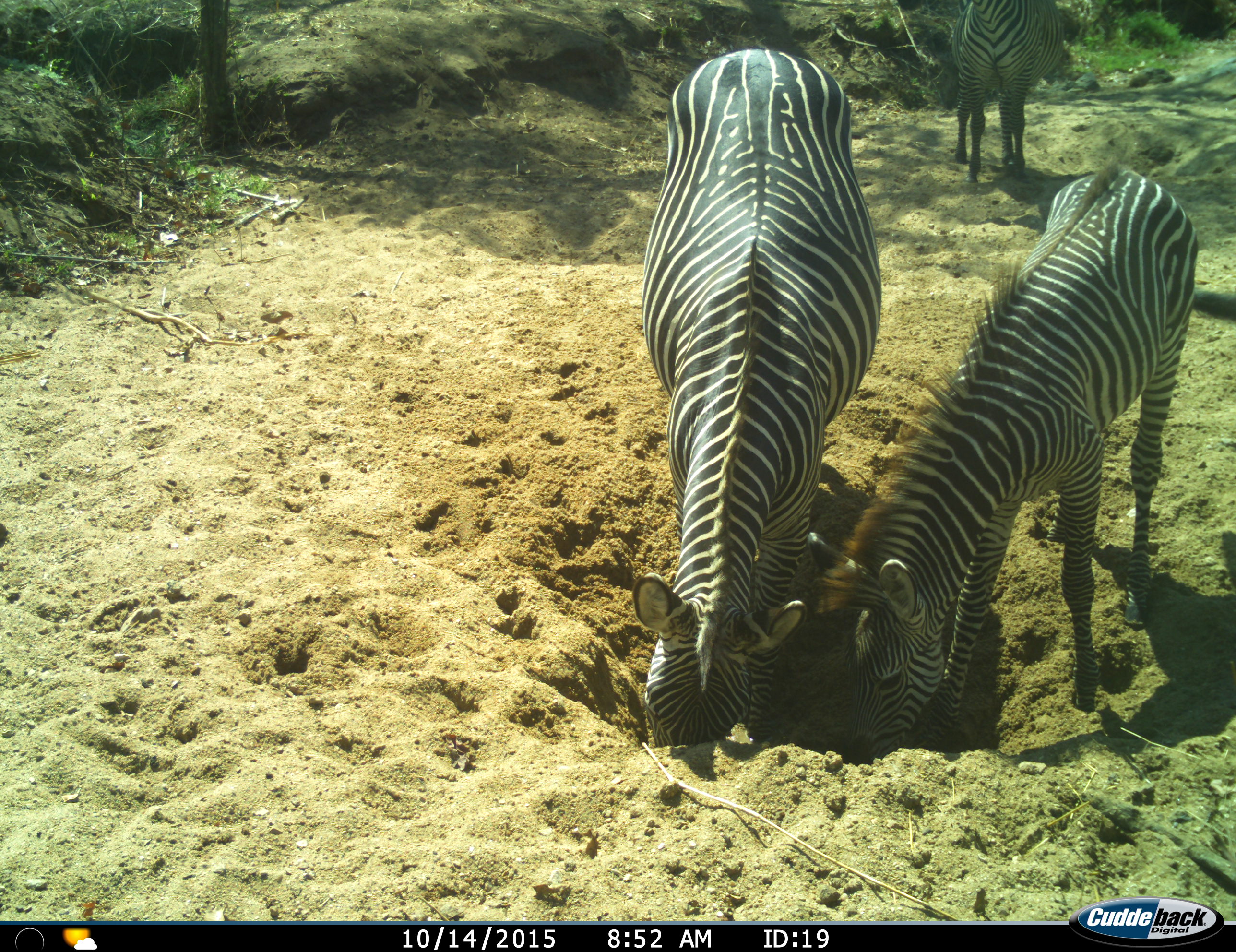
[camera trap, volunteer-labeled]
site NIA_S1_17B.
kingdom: Animalia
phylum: Chordata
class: Mammalia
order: Perissodactyla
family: Equidae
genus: Equus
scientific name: Equus quagga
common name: plains zebra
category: zebraplains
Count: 3.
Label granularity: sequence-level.